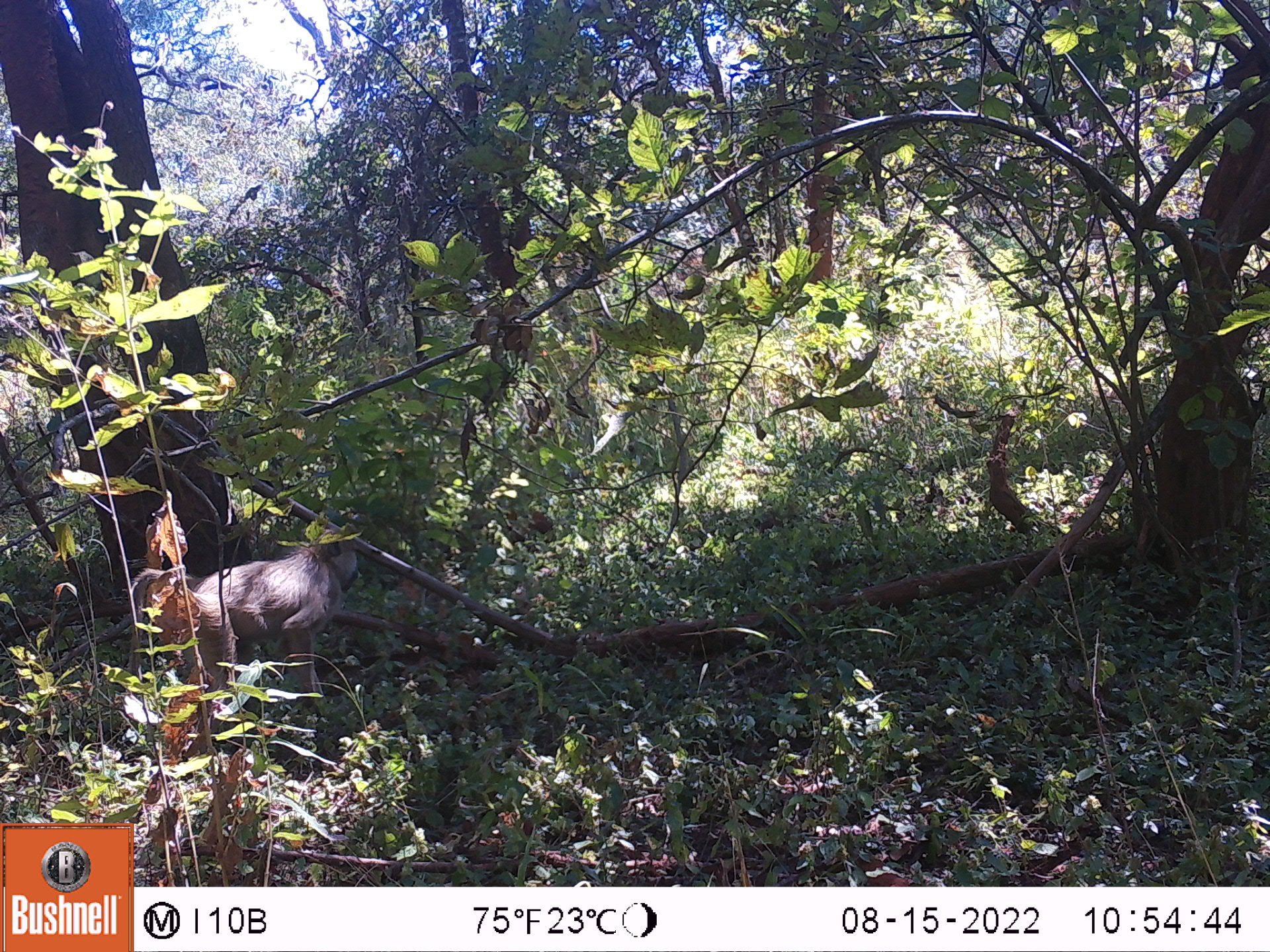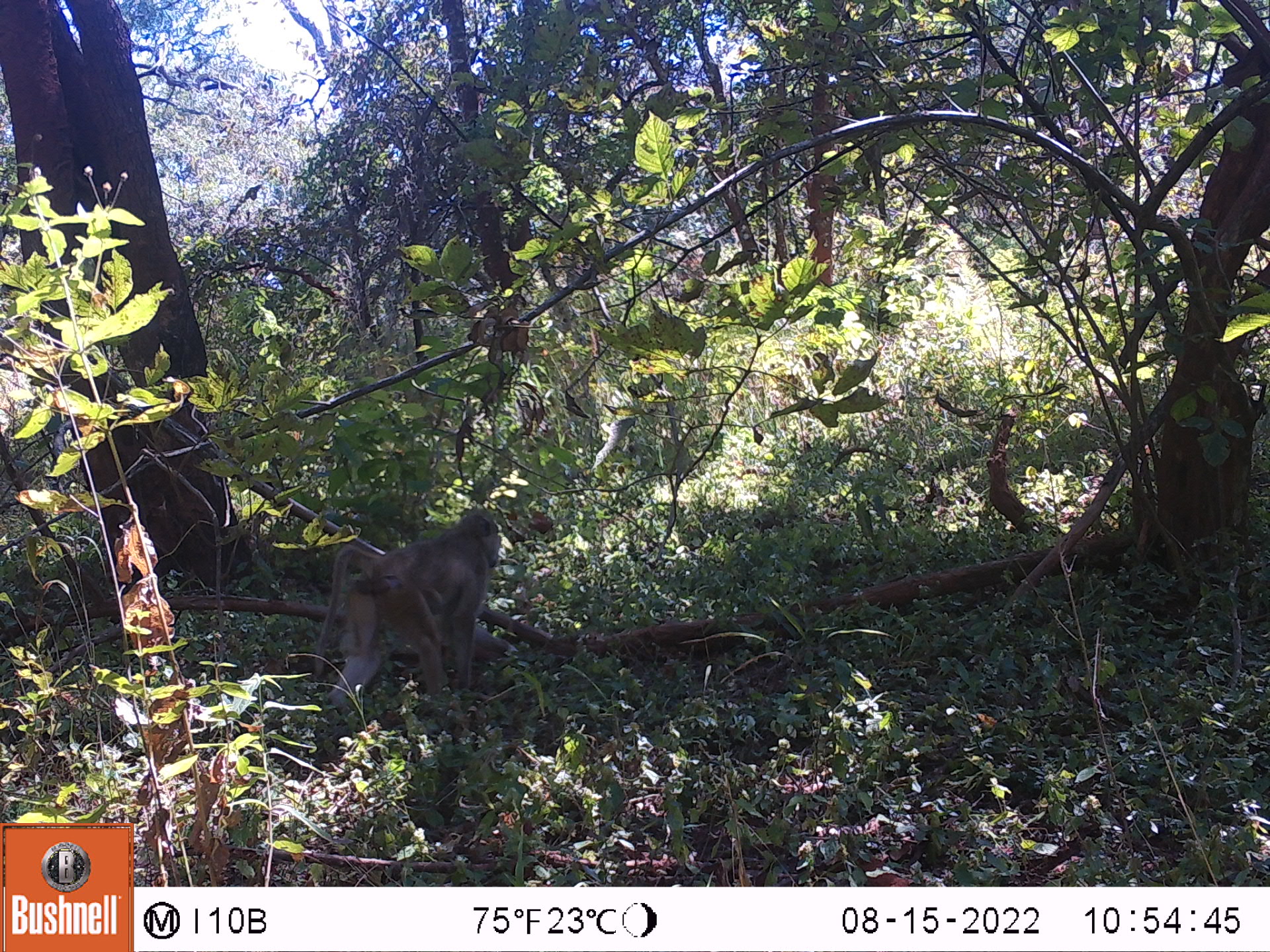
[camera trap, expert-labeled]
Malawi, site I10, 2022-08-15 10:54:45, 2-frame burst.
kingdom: Animalia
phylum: Chordata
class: Mammalia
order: Primates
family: Cercopithecidae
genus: Papio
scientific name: Papio cynocephalus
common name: yellow baboon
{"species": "yellow baboon (Papio cynocephalus)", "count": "1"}